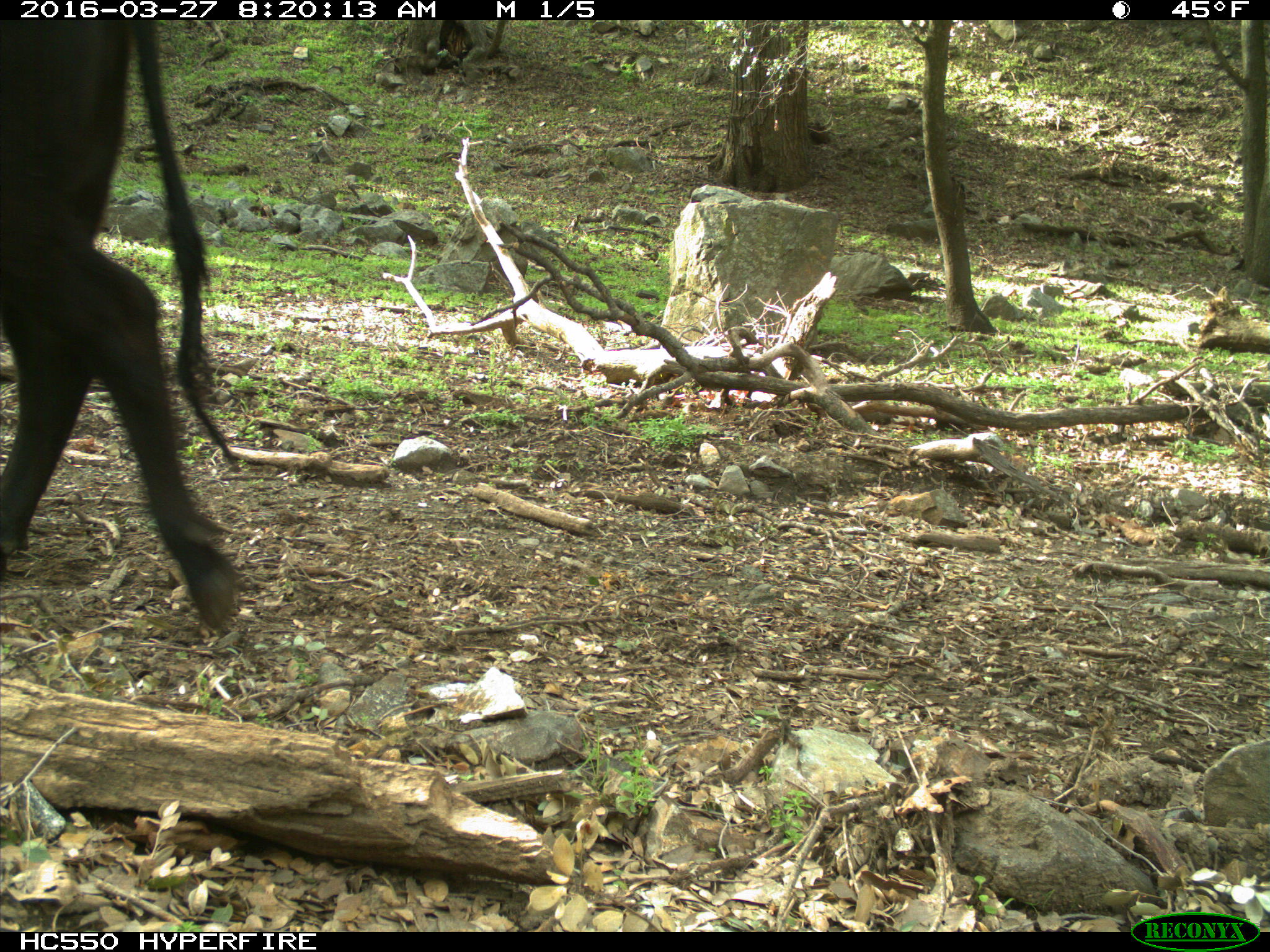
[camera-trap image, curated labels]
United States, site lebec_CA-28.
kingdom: Animalia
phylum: Chordata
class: Mammalia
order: Artiodactyla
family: Bovidae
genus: Bos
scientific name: Bos taurus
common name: domestic cow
Bos taurus (domestic cow).